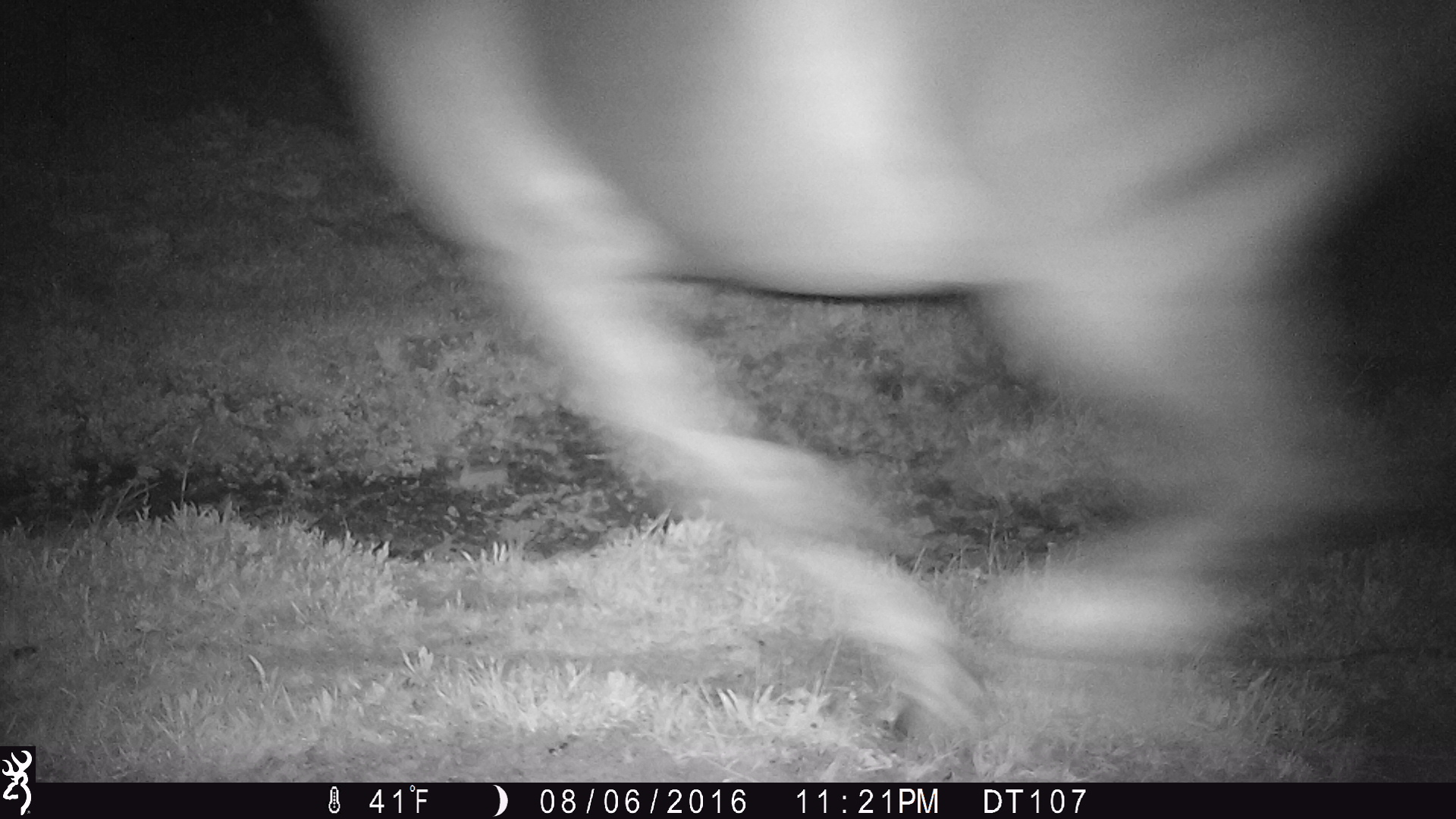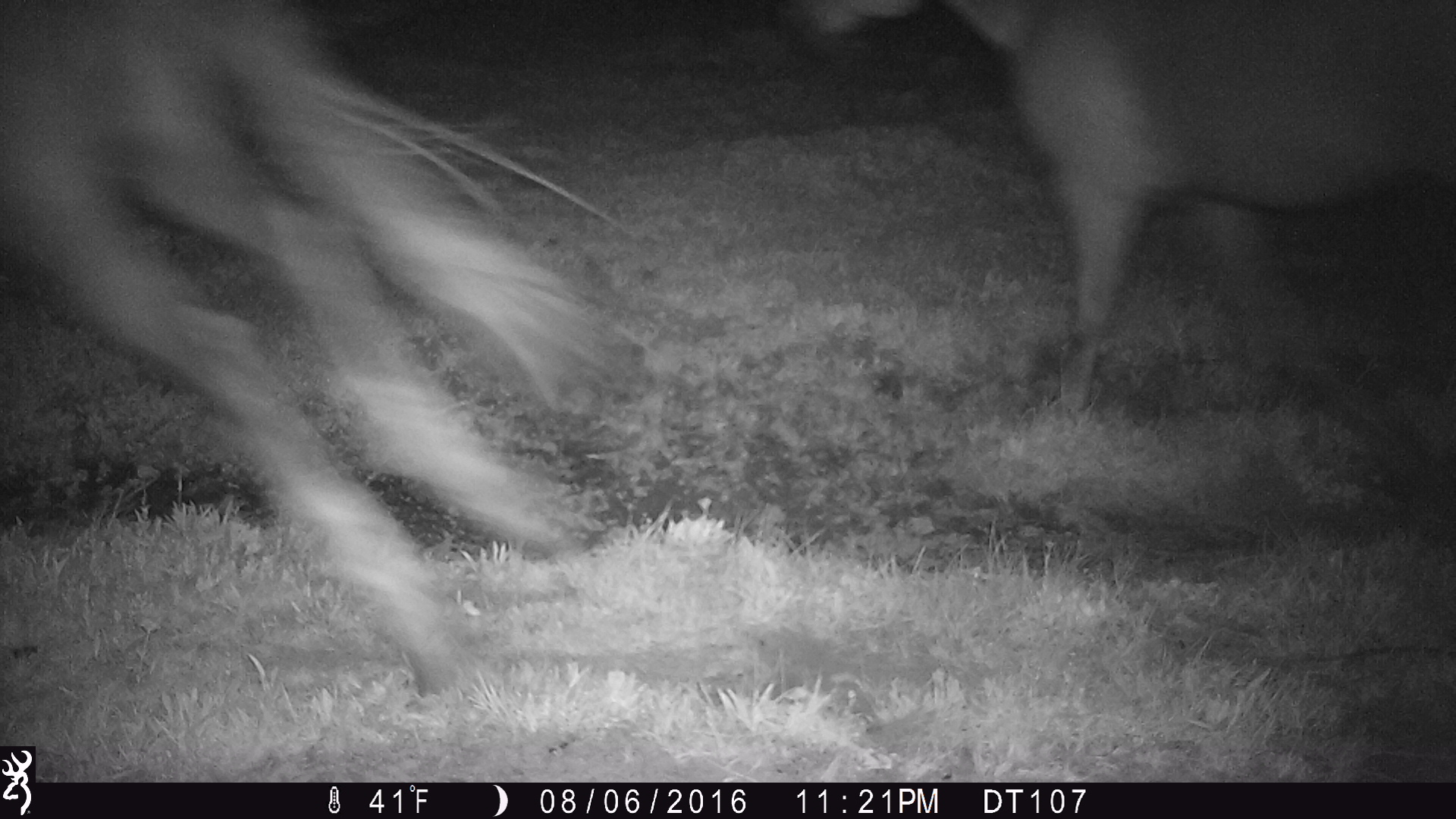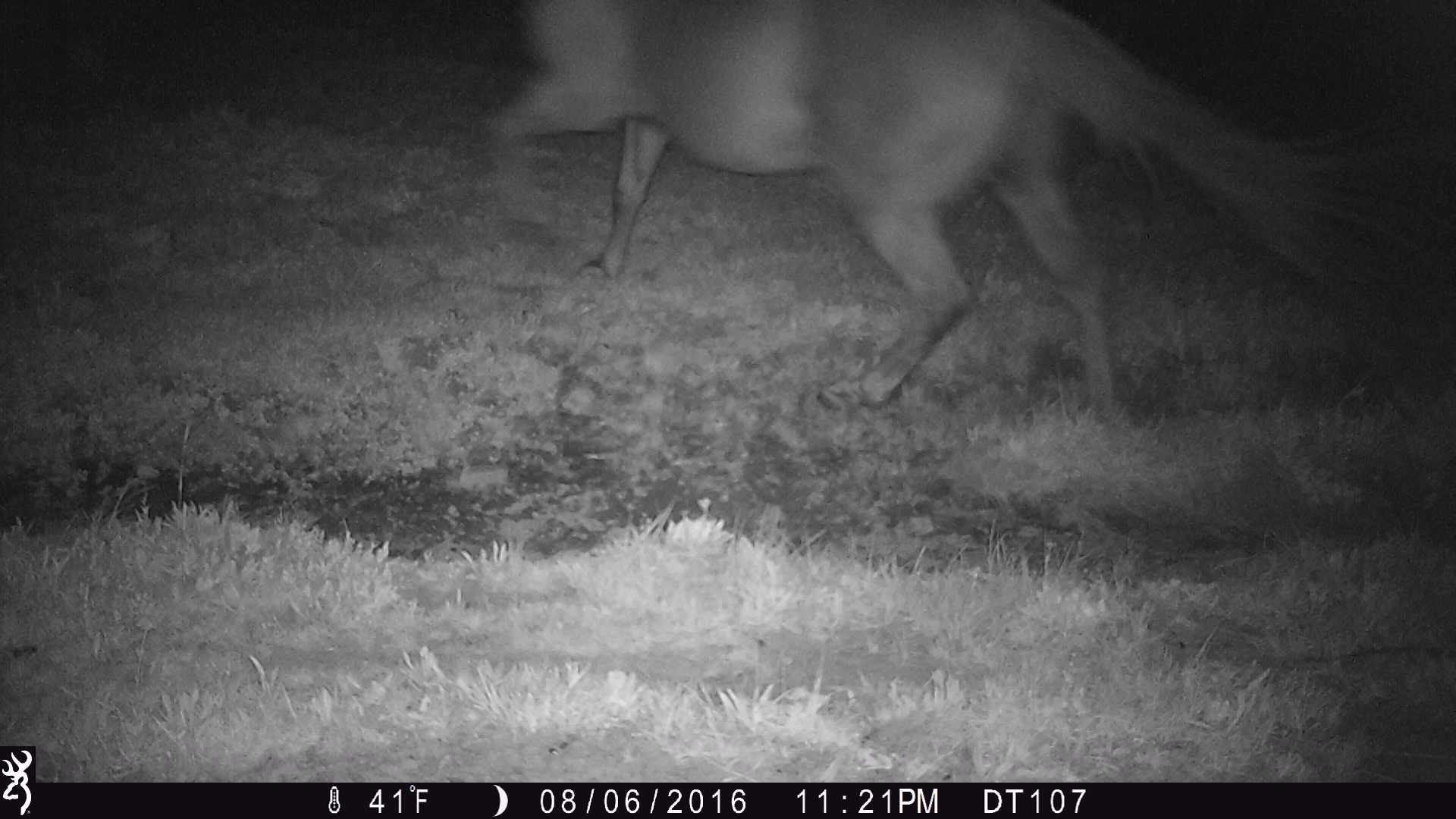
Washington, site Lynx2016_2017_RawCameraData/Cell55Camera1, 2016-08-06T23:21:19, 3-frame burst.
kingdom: Animalia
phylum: Chordata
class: Mammalia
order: Perissodactyla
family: Equidae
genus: Equus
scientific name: Equus caballus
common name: domestic horse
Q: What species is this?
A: Domestic horse (Equus caballus).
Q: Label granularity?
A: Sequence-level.